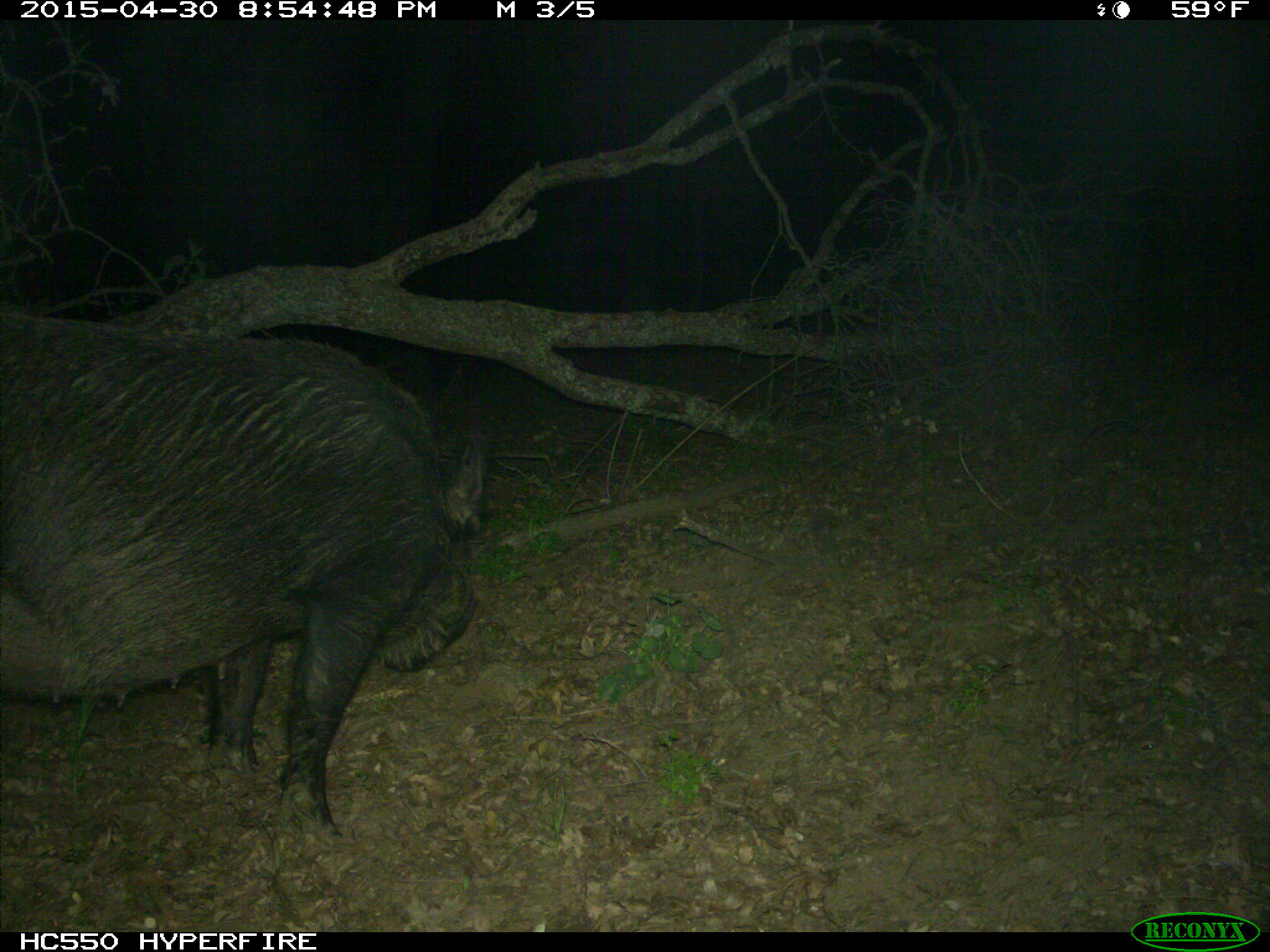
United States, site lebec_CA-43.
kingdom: Animalia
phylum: Chordata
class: Mammalia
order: Artiodactyla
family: Suidae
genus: Sus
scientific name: Sus scrofa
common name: wild boar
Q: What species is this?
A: Sus scrofa (wild boar).